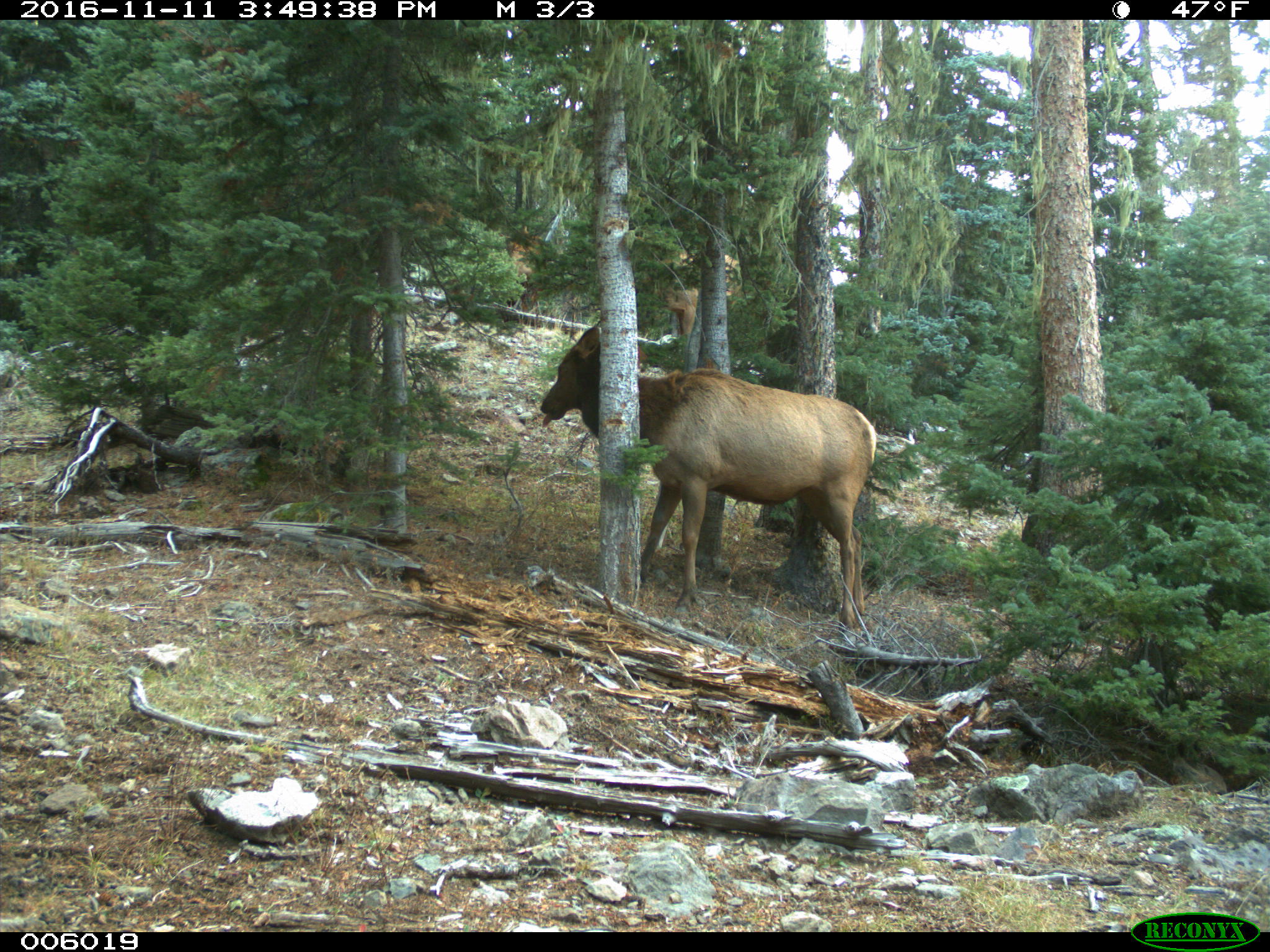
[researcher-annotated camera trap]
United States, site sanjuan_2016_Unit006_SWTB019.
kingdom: Animalia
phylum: Chordata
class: Mammalia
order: Artiodactyla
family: Cervidae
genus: Cervus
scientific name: Cervus elaphus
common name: red deer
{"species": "Cervus elaphus (red deer)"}